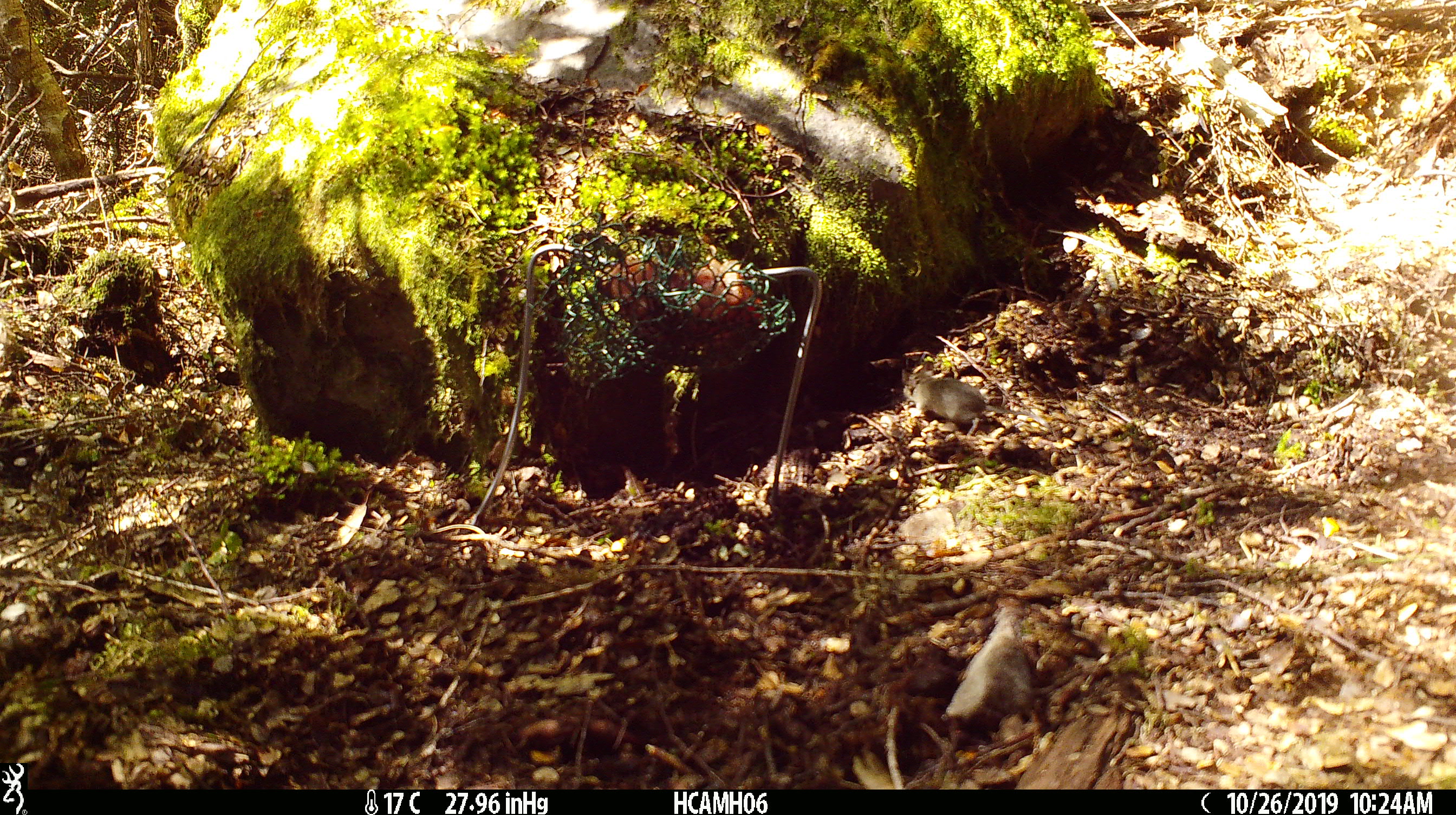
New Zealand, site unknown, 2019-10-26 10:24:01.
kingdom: Animalia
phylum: Chordata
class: Mammalia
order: Rodentia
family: Muridae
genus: Mus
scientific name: Mus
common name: mouse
Mouse (Mus).